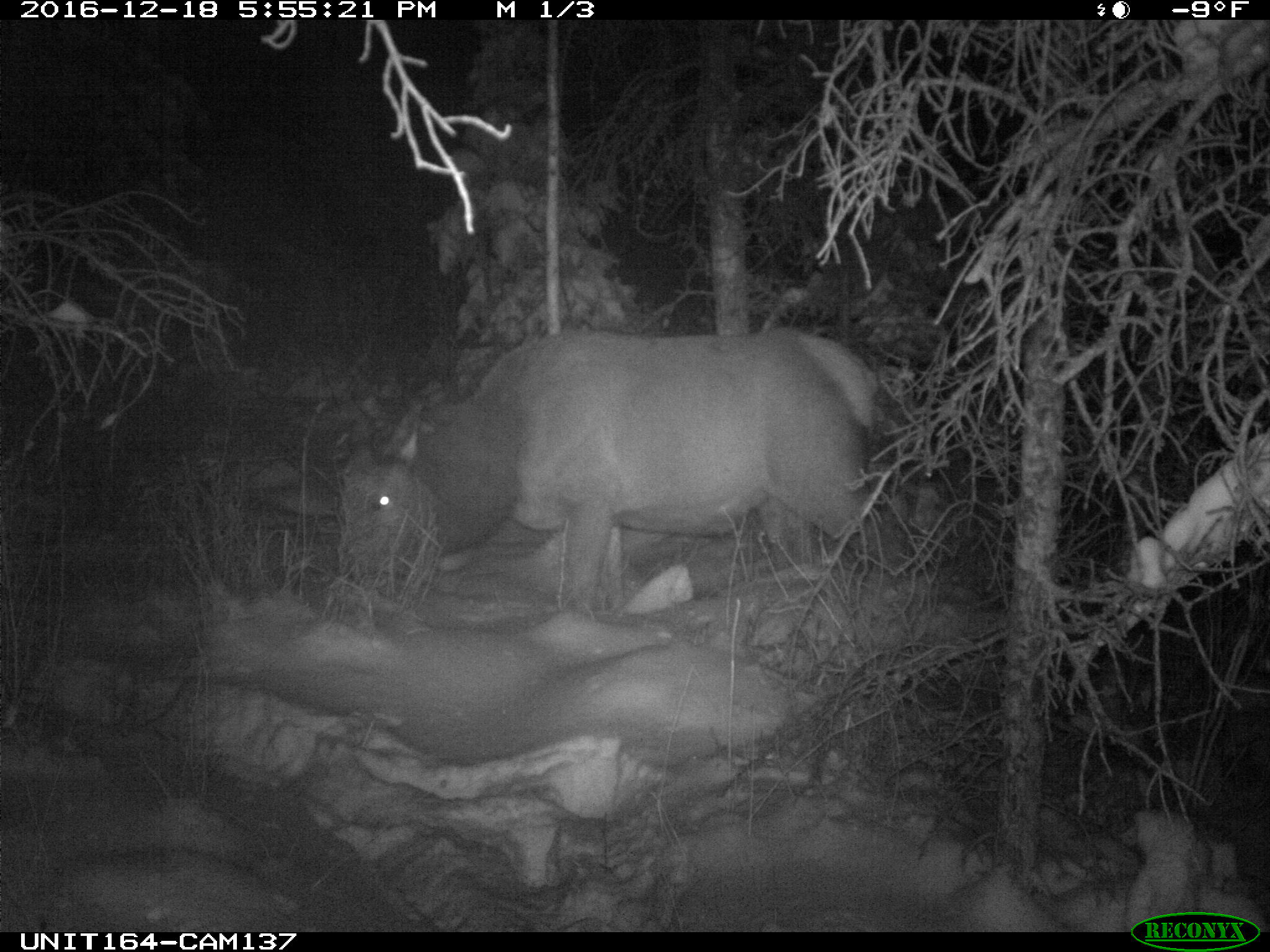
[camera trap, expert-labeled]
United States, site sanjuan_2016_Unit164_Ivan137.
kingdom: Animalia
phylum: Chordata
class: Mammalia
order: Artiodactyla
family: Cervidae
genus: Cervus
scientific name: Cervus elaphus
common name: red deer